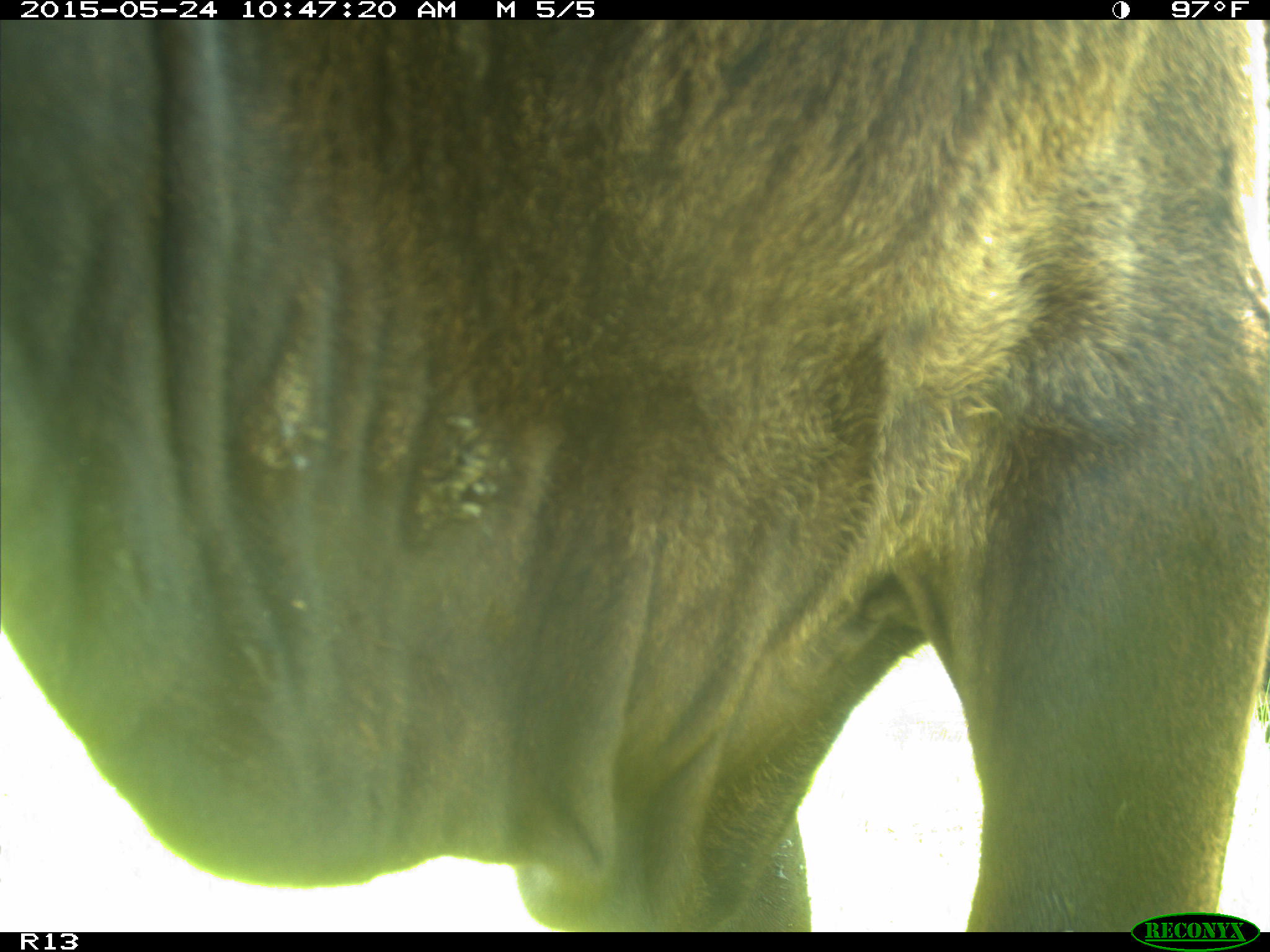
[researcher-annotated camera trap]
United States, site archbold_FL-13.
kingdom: Animalia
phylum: Chordata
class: Mammalia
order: Artiodactyla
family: Bovidae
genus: Bos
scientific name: Bos taurus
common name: domestic cow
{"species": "Bos taurus (domestic cow)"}